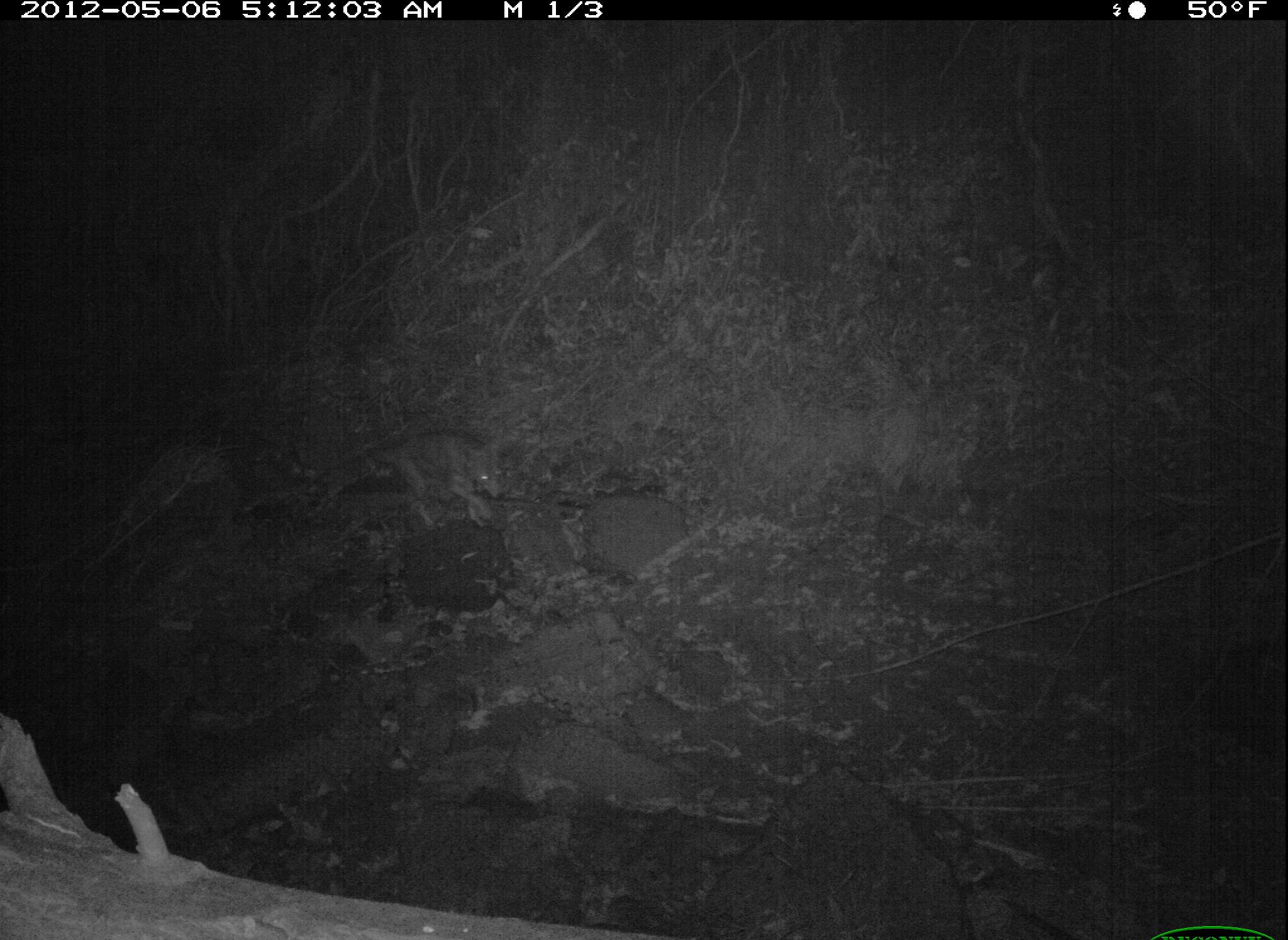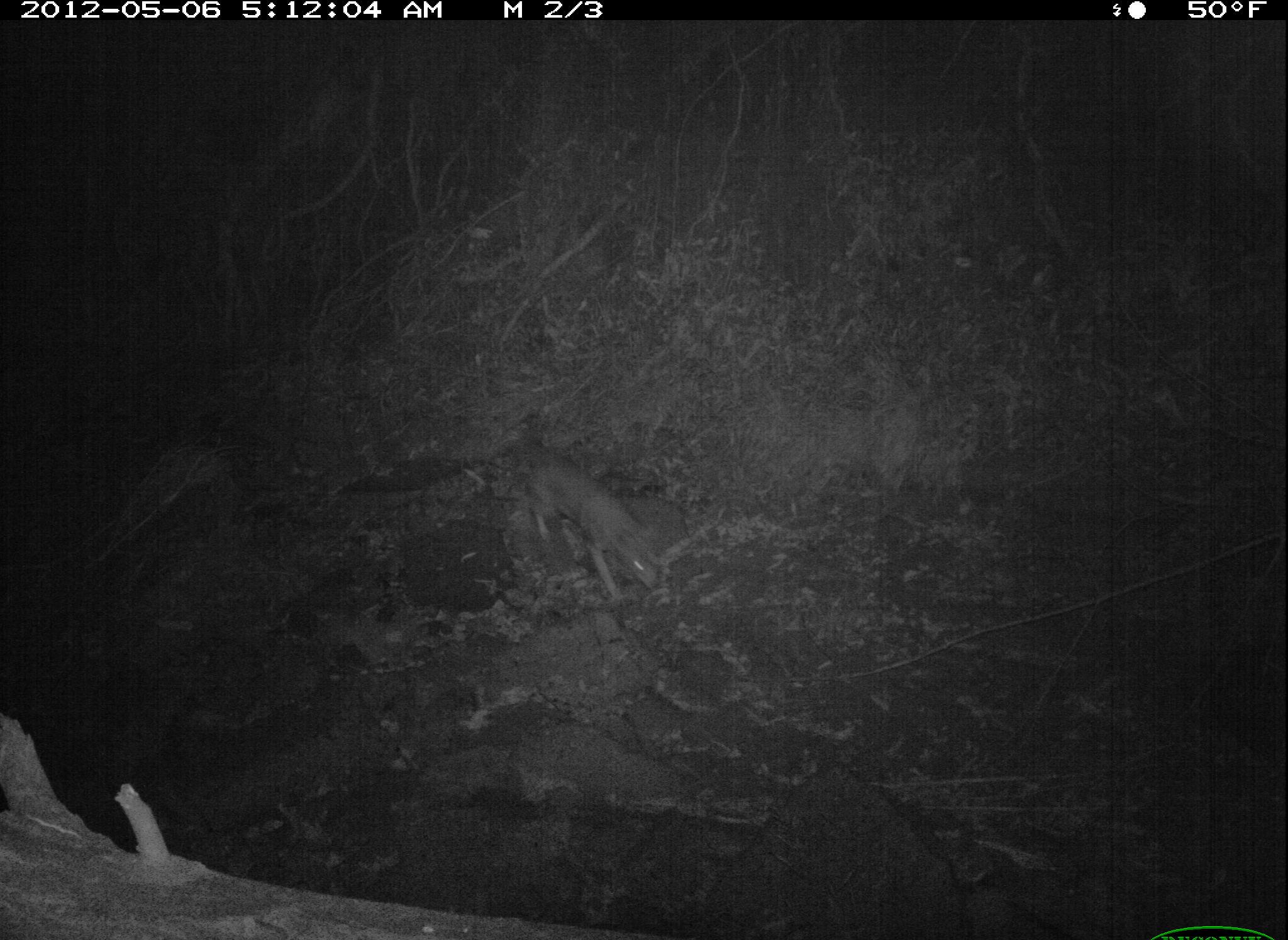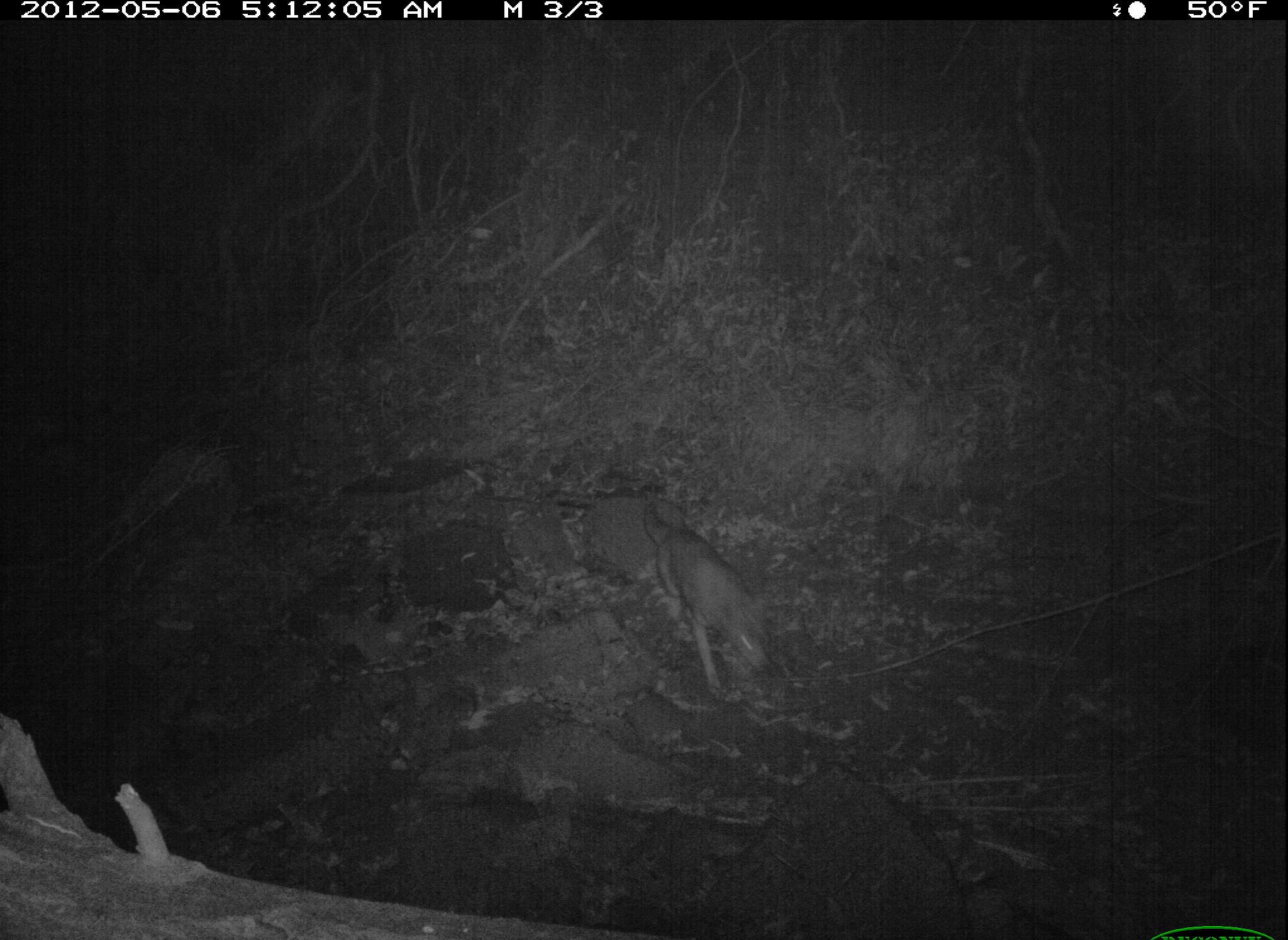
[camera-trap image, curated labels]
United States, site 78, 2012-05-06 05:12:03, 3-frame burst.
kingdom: Animalia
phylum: Chordata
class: Mammalia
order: Carnivora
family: Canidae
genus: Canis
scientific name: Canis latrans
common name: coyote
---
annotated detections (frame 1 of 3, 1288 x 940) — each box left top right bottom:
coyote: 353 416 533 552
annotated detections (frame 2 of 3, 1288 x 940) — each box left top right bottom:
coyote: 473 425 689 619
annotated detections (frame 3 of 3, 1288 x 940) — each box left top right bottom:
coyote: 626 488 784 704